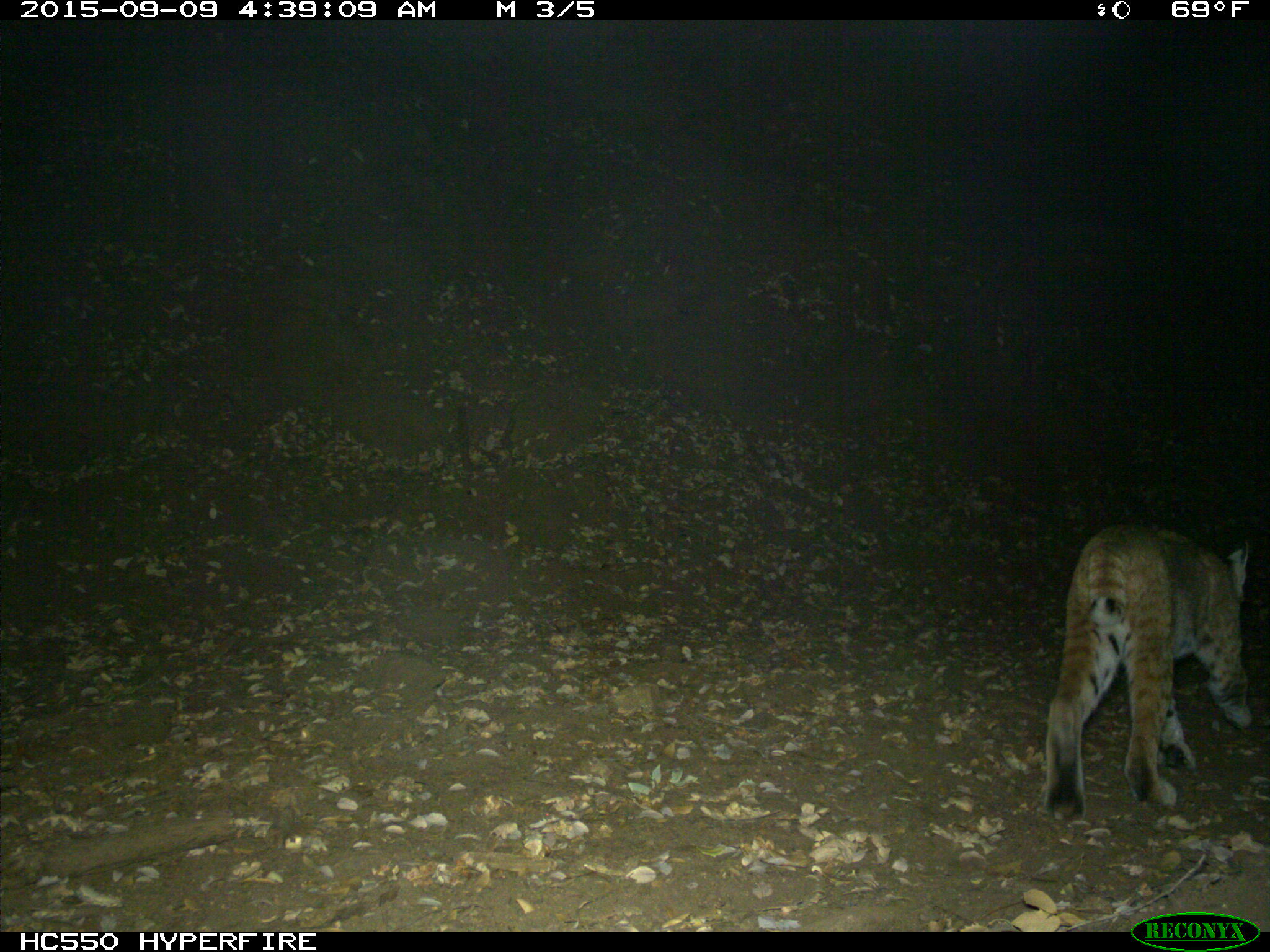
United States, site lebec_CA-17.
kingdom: Animalia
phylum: Chordata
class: Mammalia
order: Carnivora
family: Felidae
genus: Lynx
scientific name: Lynx rufus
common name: bobcat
Lynx rufus (bobcat).